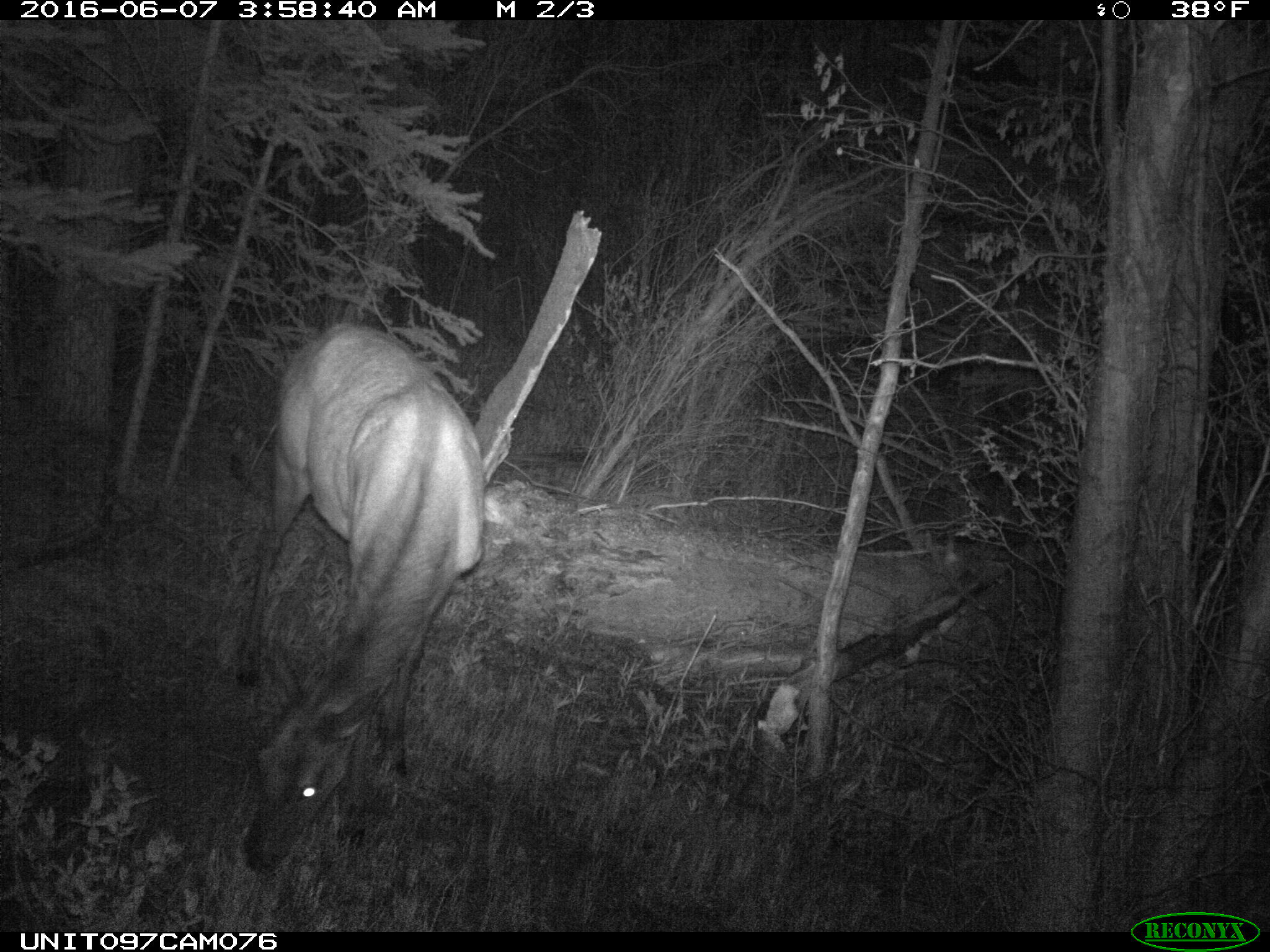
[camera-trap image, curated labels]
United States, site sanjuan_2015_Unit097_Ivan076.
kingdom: Animalia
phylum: Chordata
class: Mammalia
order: Artiodactyla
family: Cervidae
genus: Cervus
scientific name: Cervus elaphus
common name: red deer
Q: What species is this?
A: Cervus elaphus (red deer).